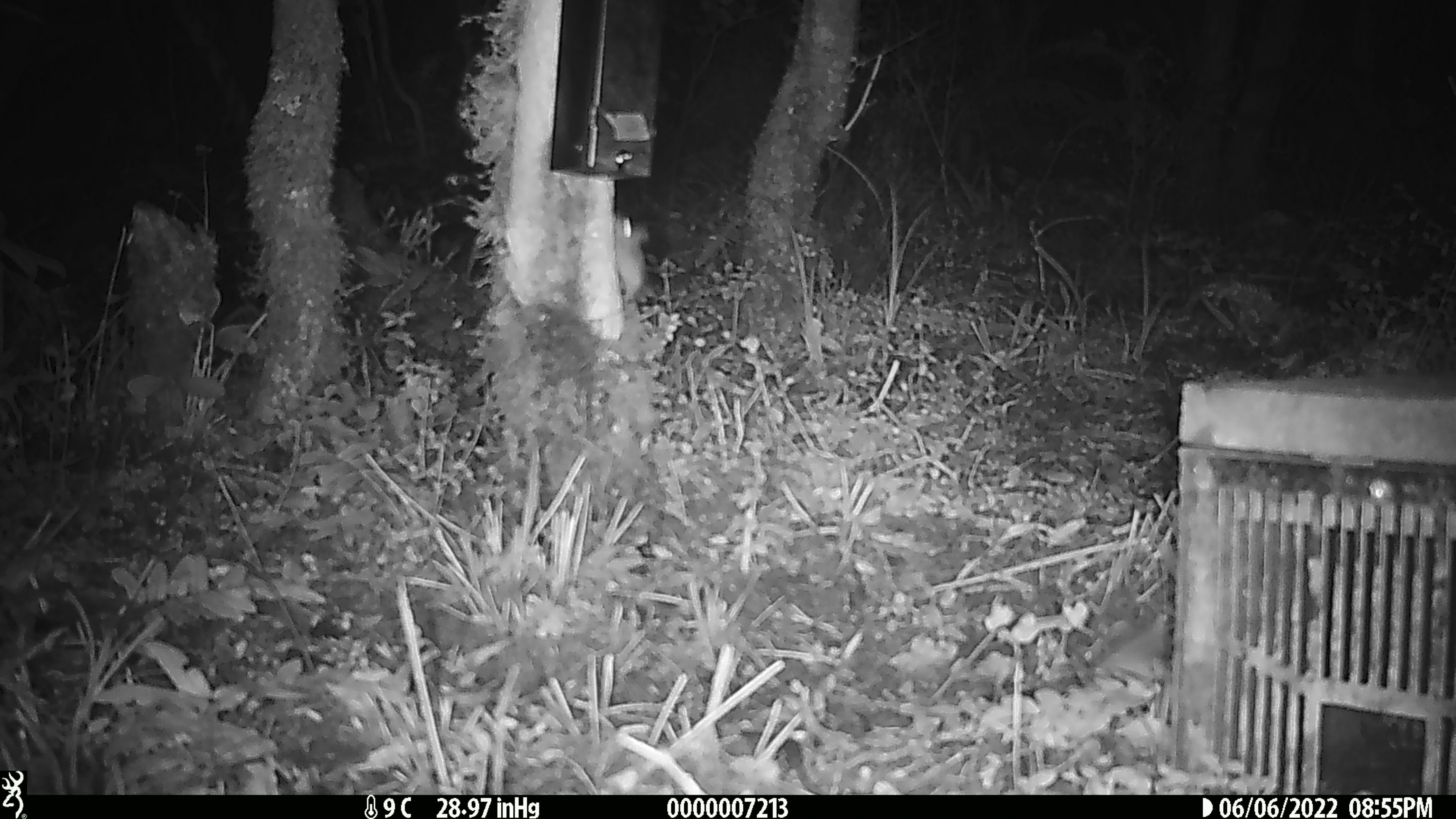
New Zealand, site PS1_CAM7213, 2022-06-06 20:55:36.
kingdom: Animalia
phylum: Chordata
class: Mammalia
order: Rodentia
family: Muridae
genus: Mus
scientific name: Mus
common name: mouse